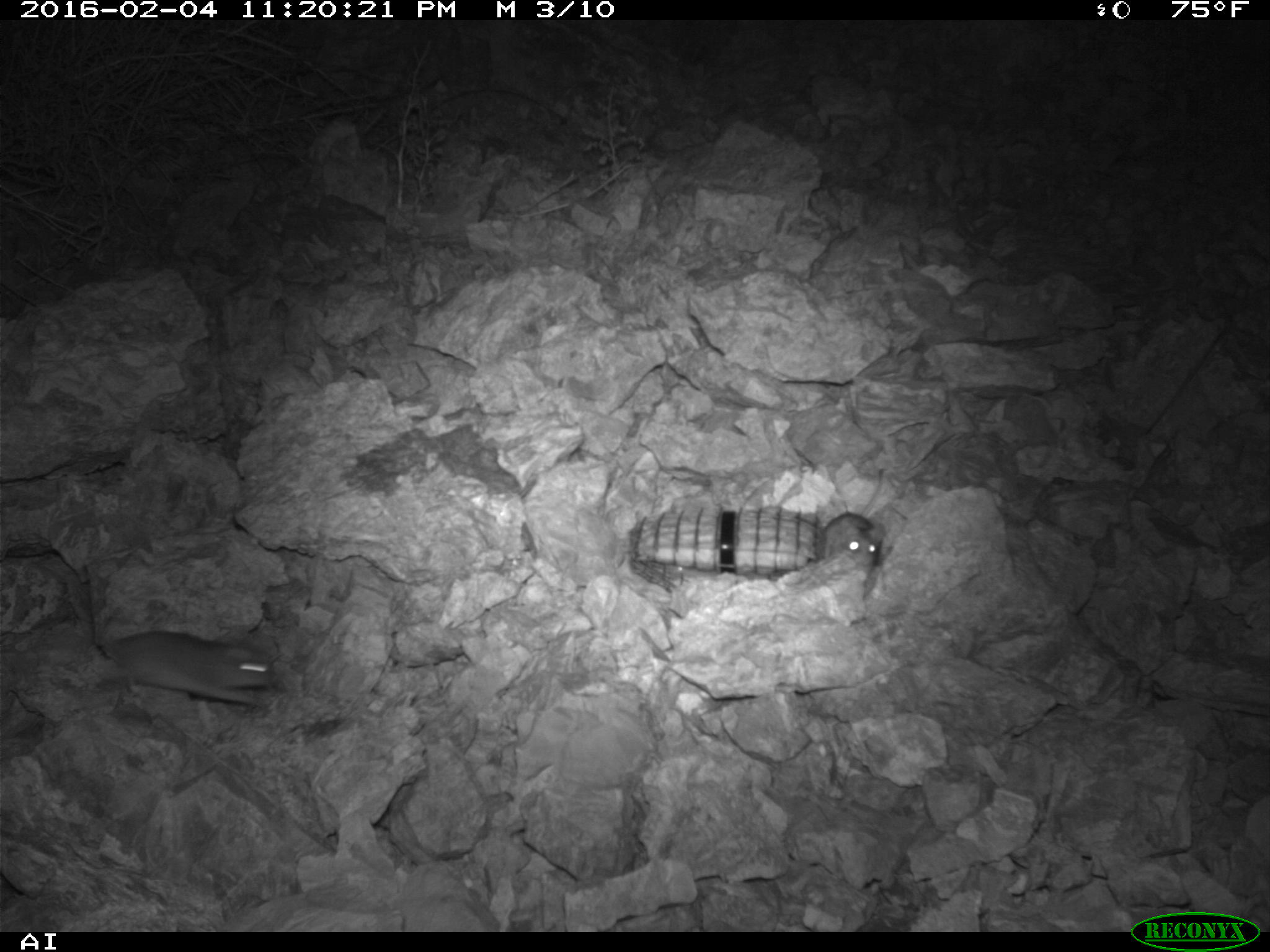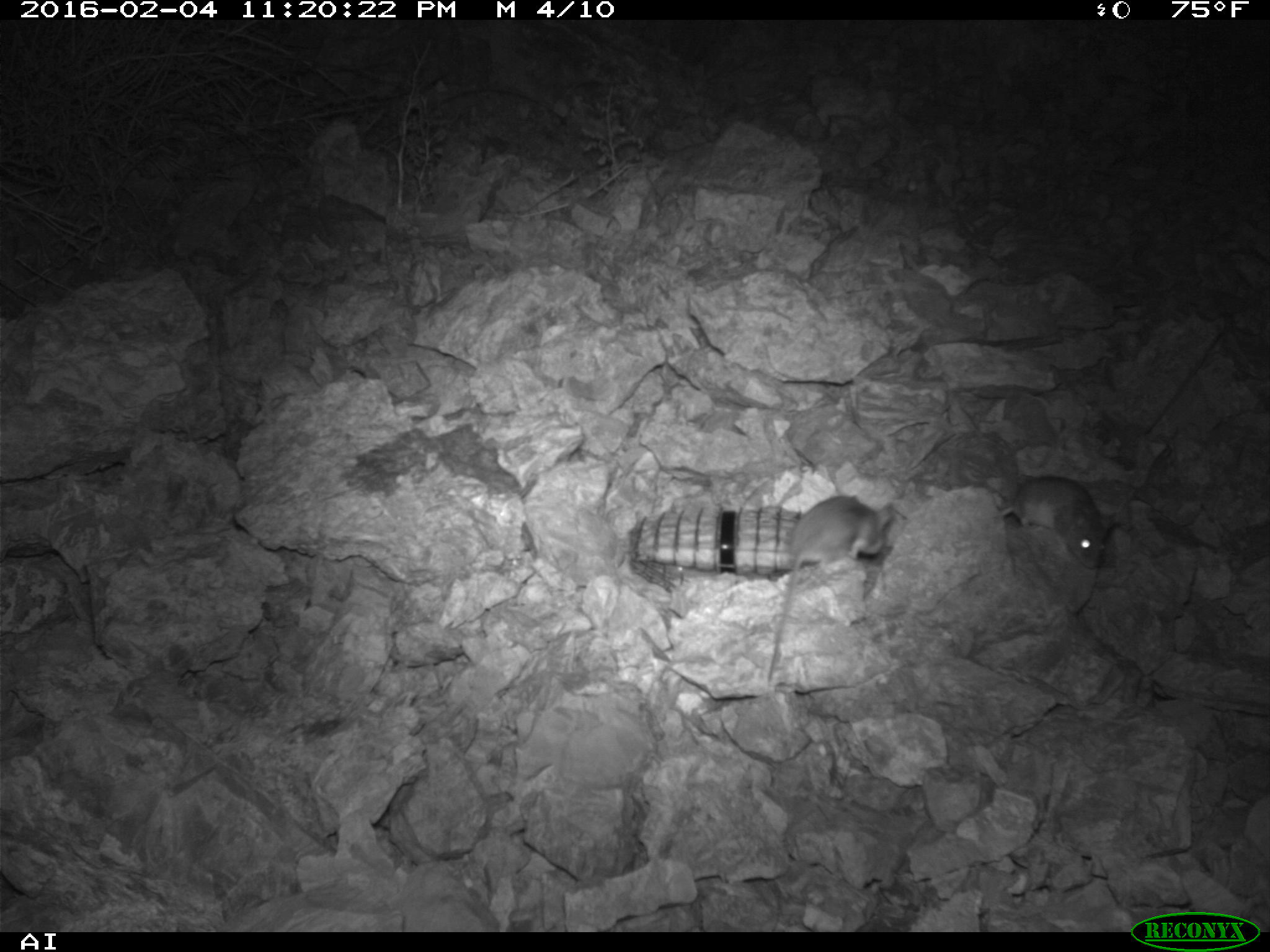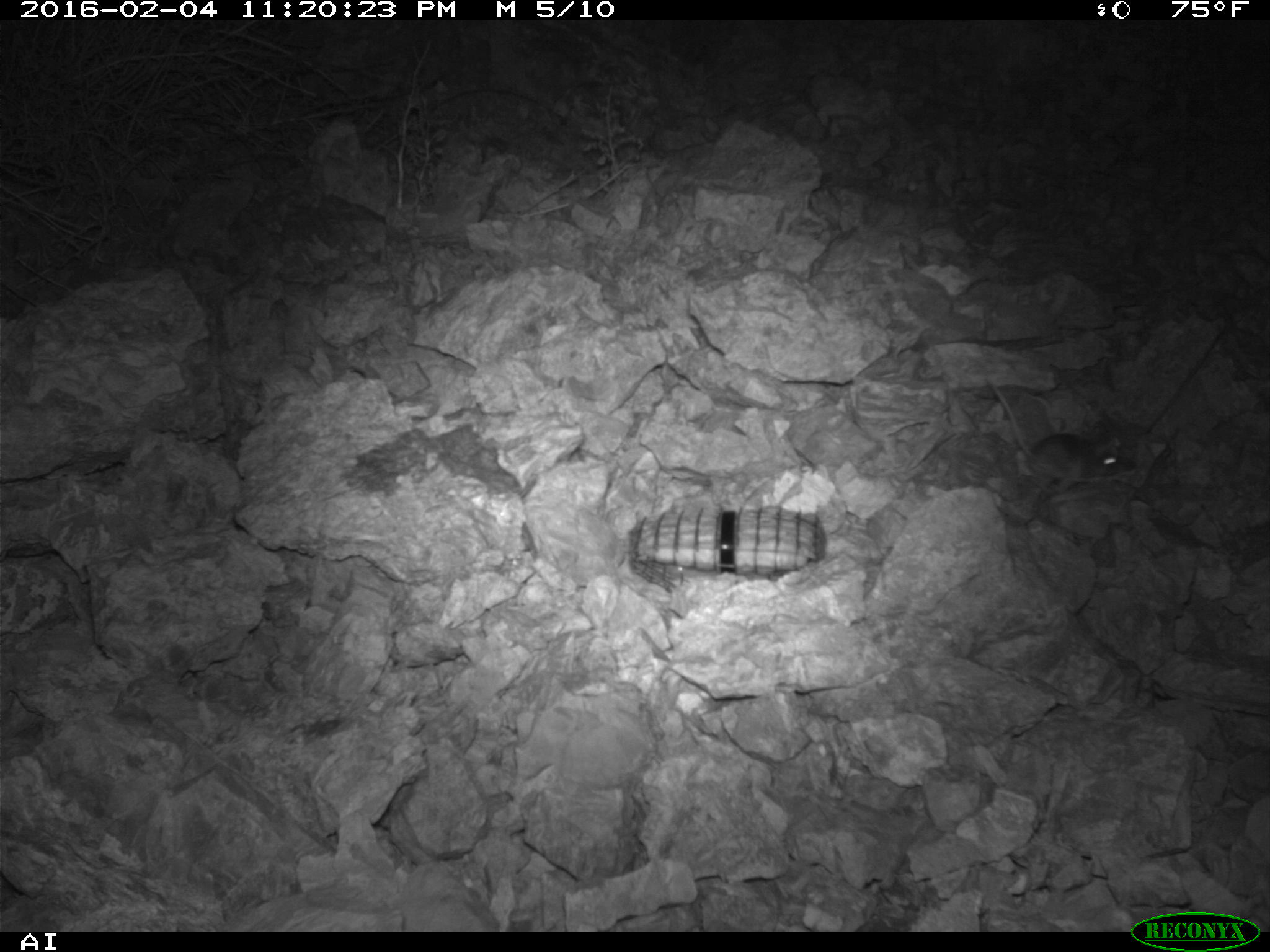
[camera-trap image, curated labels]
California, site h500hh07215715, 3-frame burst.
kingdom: Animalia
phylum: Chordata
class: Mammalia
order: Rodentia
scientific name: Rodentia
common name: rodent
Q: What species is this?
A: Rodent (Rodentia).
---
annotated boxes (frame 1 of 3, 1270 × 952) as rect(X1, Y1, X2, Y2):
rodent: rect(104, 628, 277, 705); rect(818, 467, 886, 571)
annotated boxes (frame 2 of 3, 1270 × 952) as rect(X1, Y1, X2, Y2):
rodent: rect(767, 495, 895, 679); rect(991, 475, 1120, 569)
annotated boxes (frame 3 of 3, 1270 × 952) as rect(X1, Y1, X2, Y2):
rodent: rect(987, 378, 1129, 490)